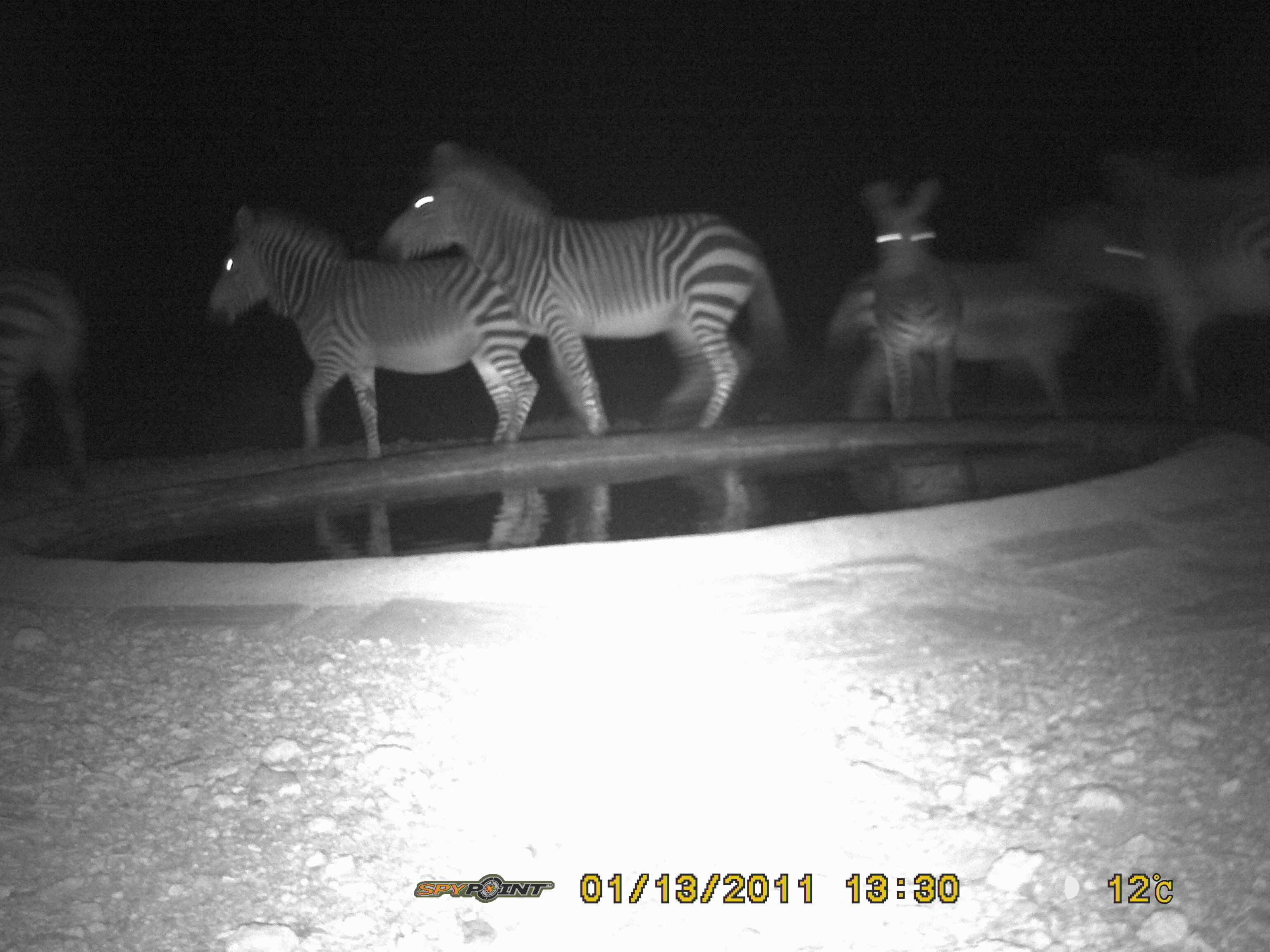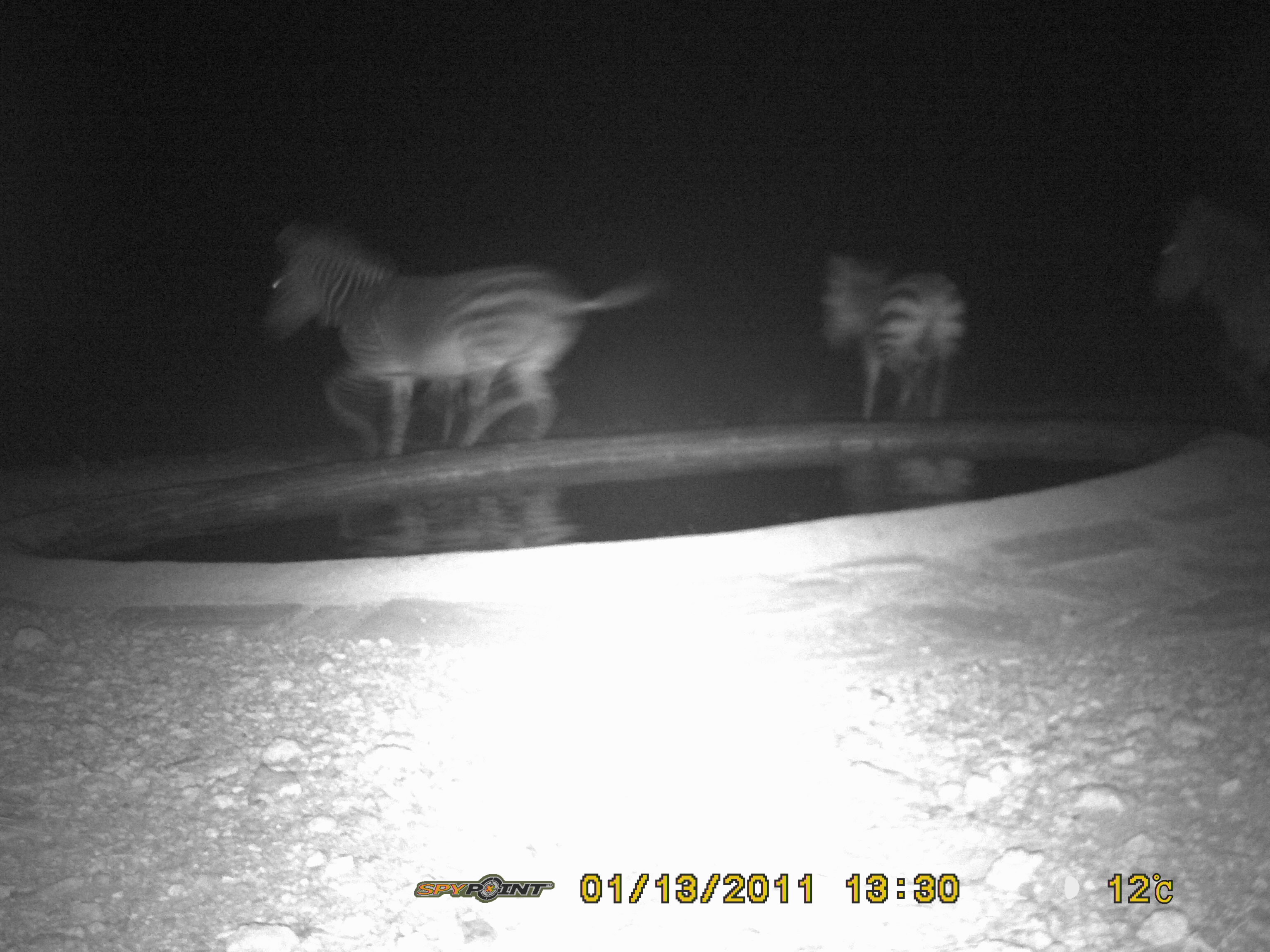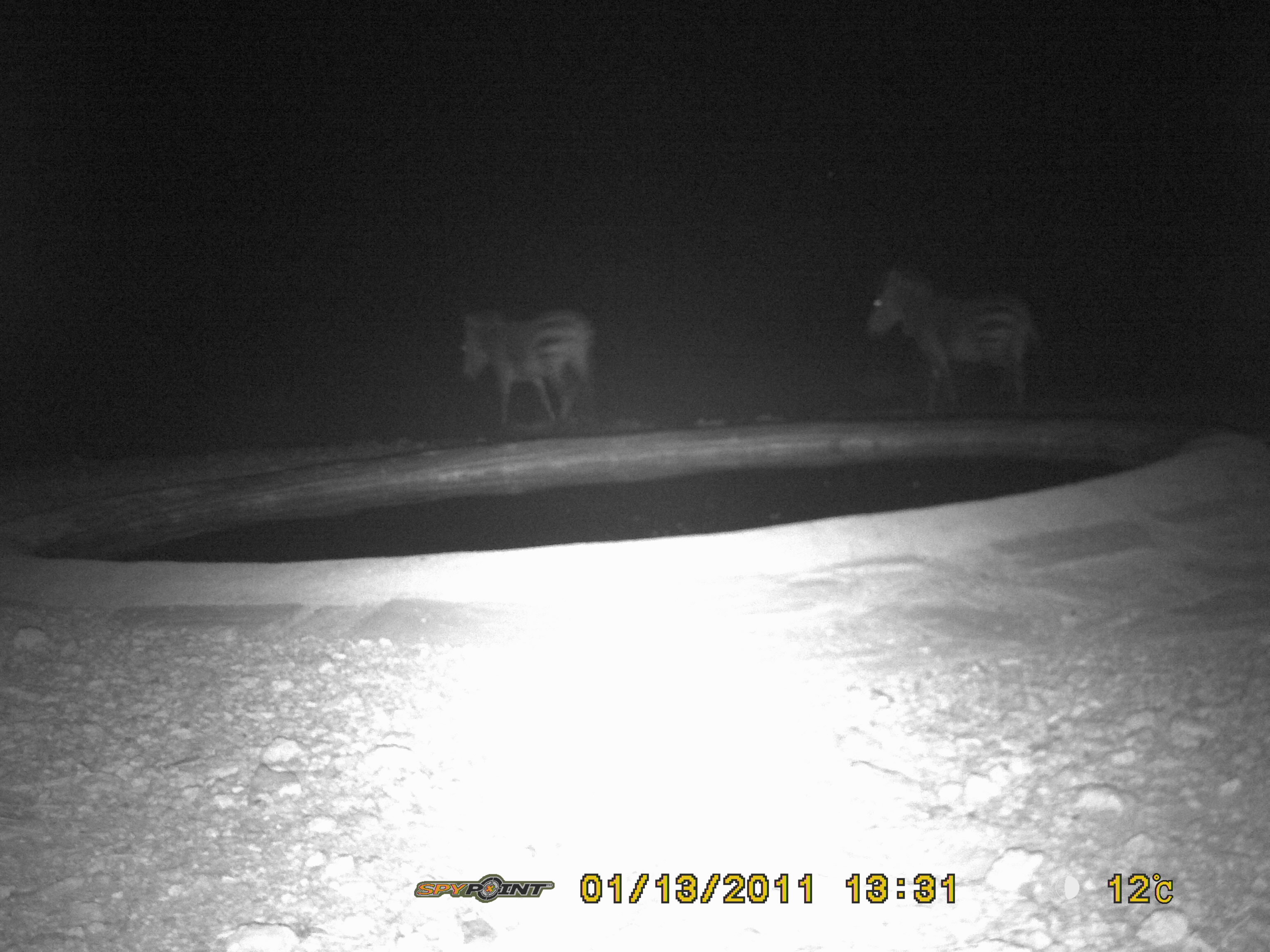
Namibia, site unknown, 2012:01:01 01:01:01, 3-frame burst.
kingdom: Animalia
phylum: Chordata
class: Mammalia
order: Perissodactyla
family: Equidae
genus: Equus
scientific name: Equus zebra hartmannae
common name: hartmann's mountain zebra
Equus zebra hartmannae (hartmann's mountain zebra).